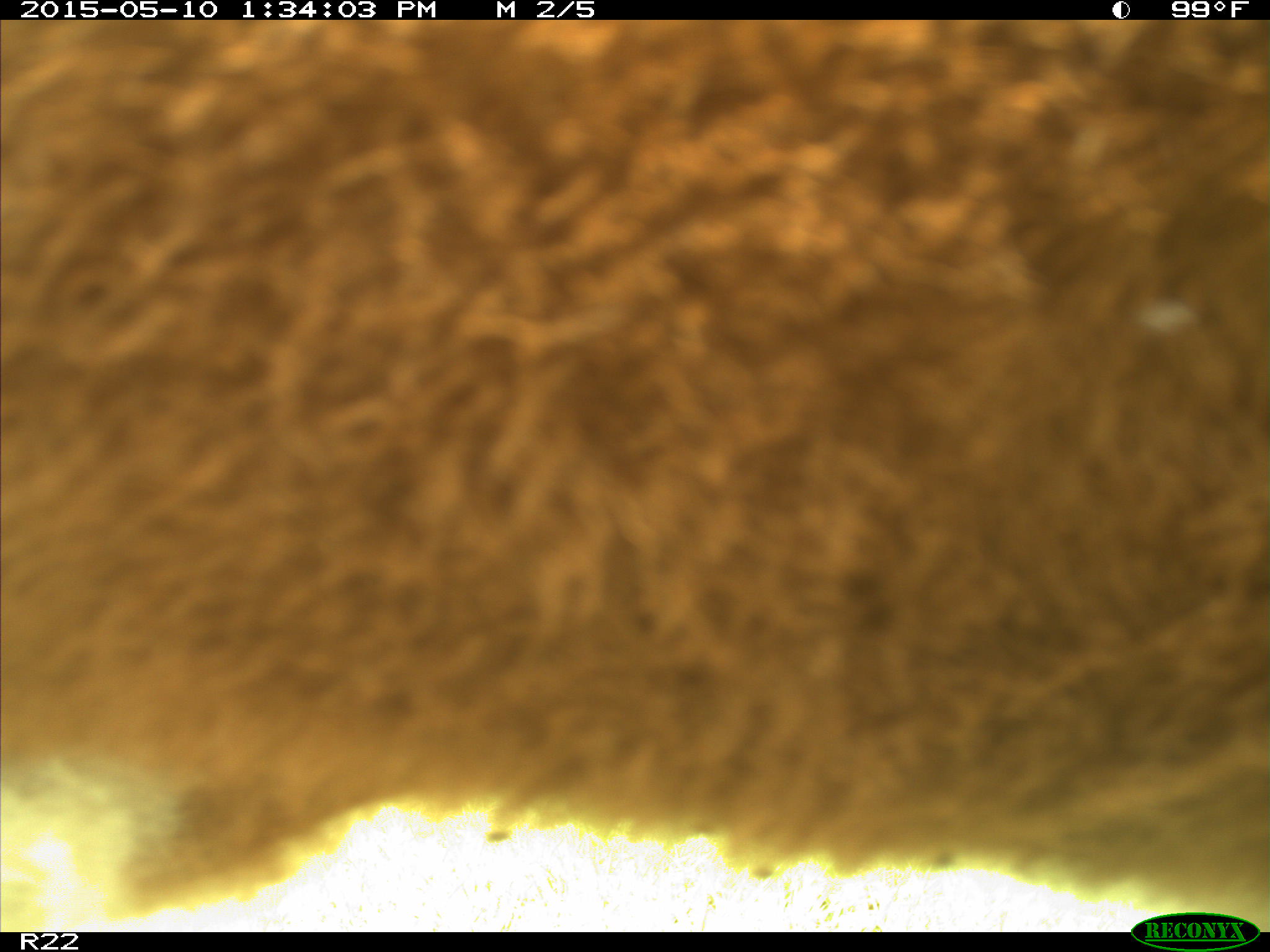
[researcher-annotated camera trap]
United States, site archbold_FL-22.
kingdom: Animalia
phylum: Chordata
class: Mammalia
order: Artiodactyla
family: Bovidae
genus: Bos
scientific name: Bos taurus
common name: domestic cow